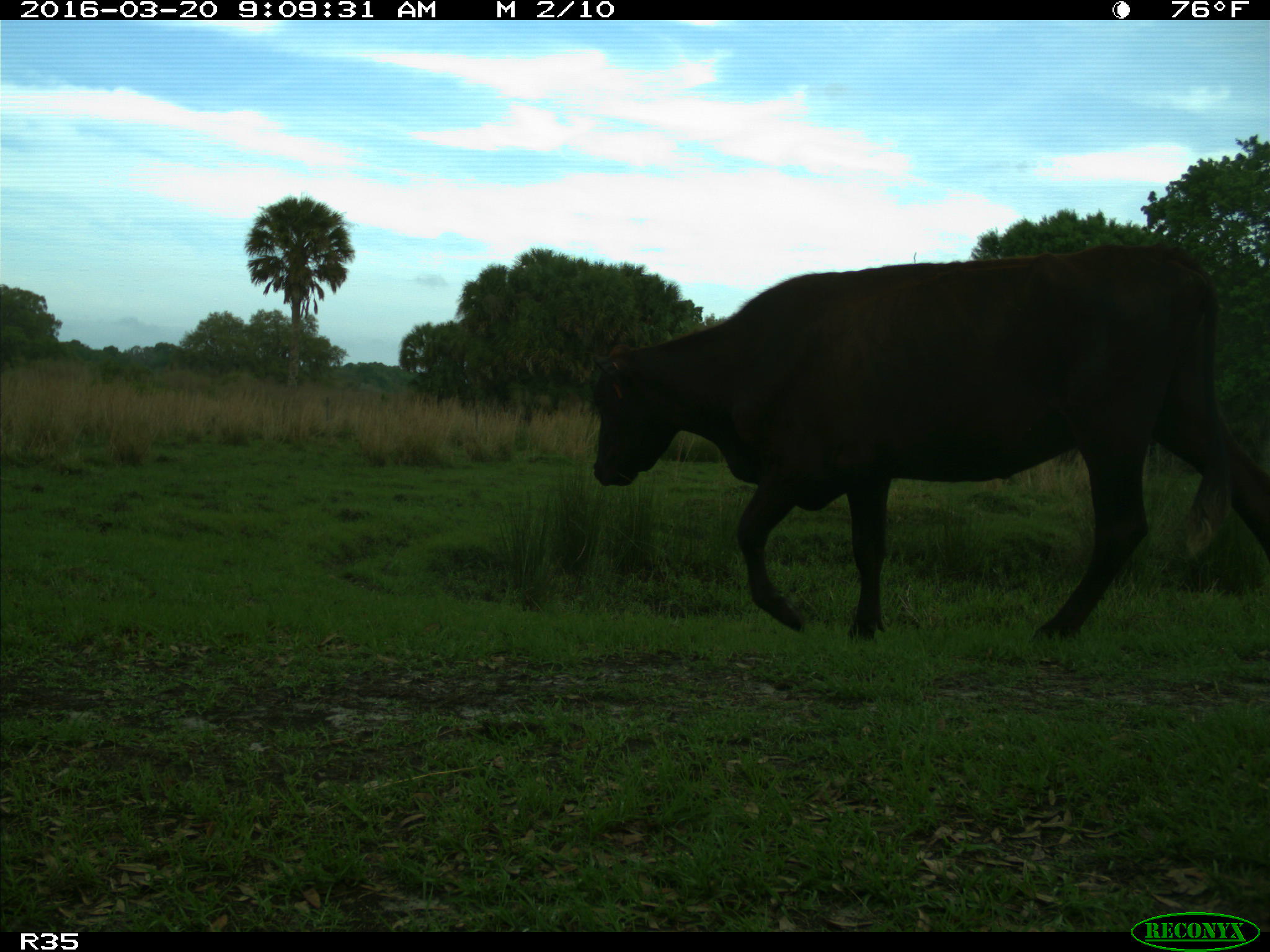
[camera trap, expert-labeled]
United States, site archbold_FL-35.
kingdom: Animalia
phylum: Chordata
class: Mammalia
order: Artiodactyla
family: Bovidae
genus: Bos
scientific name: Bos taurus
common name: domestic cow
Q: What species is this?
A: Bos taurus (domestic cow).